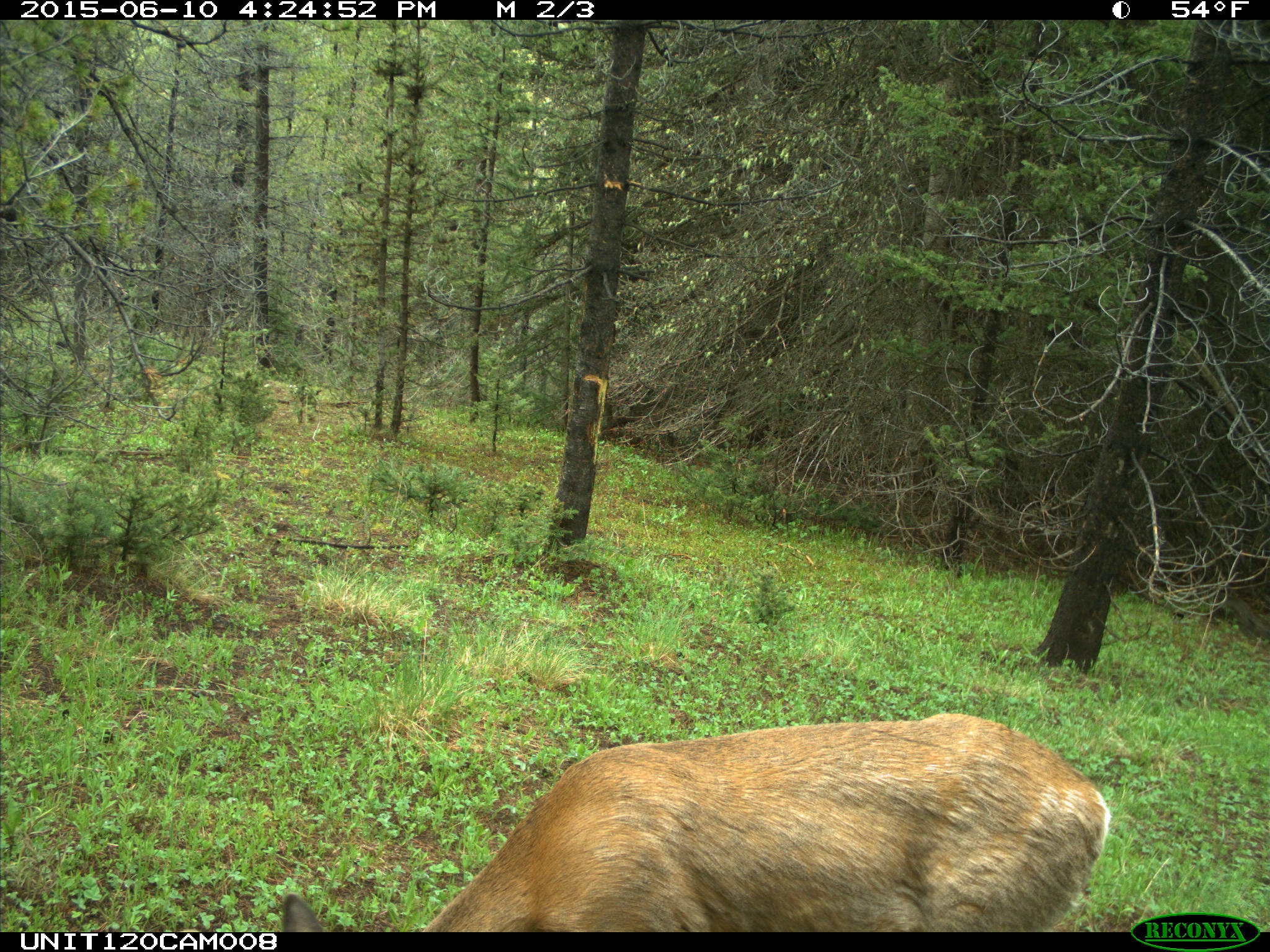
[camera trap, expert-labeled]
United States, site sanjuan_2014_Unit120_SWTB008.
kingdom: Animalia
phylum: Chordata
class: Mammalia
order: Artiodactyla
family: Cervidae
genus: Odocoileus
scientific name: Odocoileus hemionus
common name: mule deer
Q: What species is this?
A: Odocoileus hemionus (mule deer).